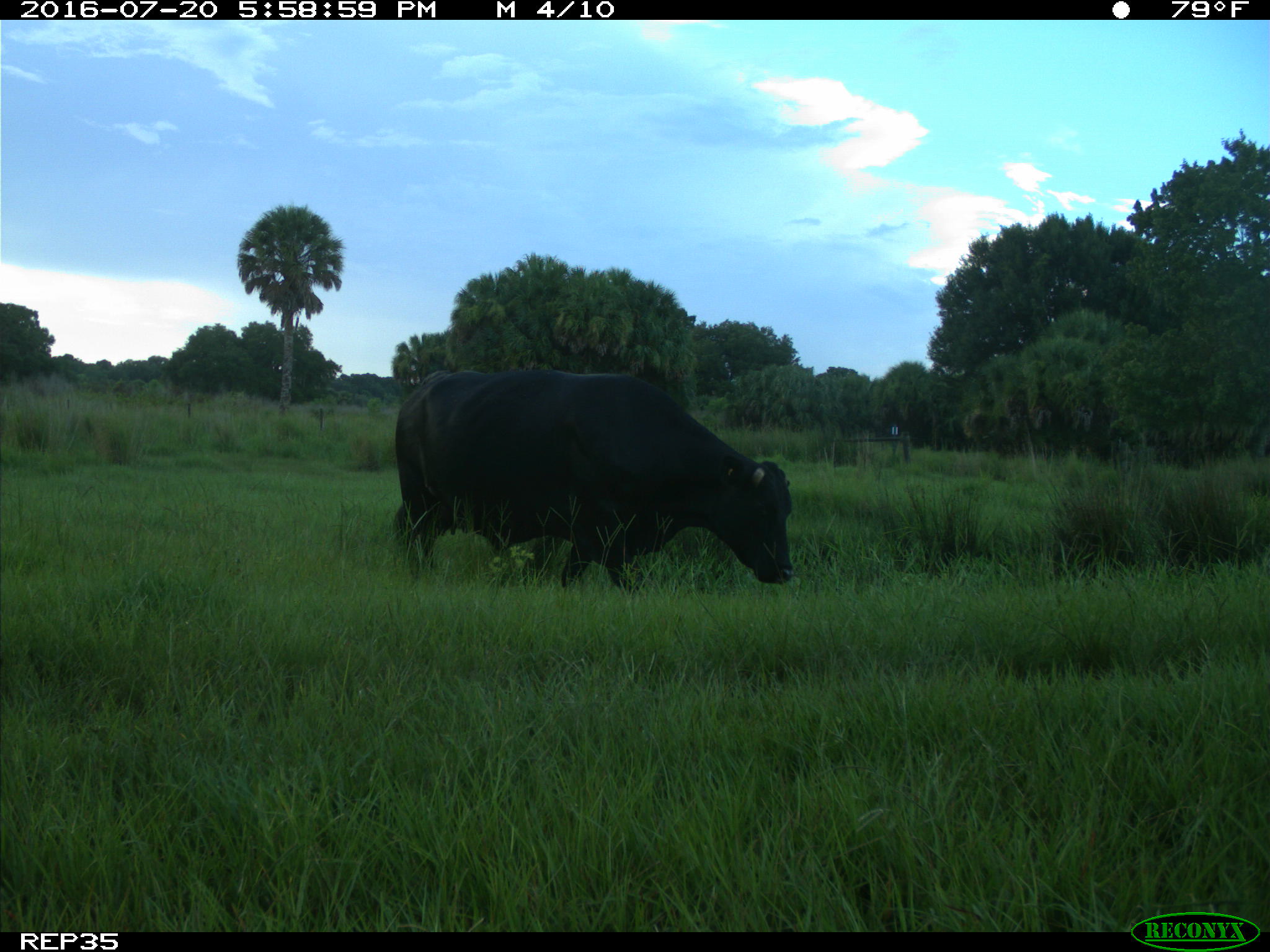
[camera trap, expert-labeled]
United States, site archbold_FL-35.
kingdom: Animalia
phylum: Chordata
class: Mammalia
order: Artiodactyla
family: Bovidae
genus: Bos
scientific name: Bos taurus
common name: domestic cow